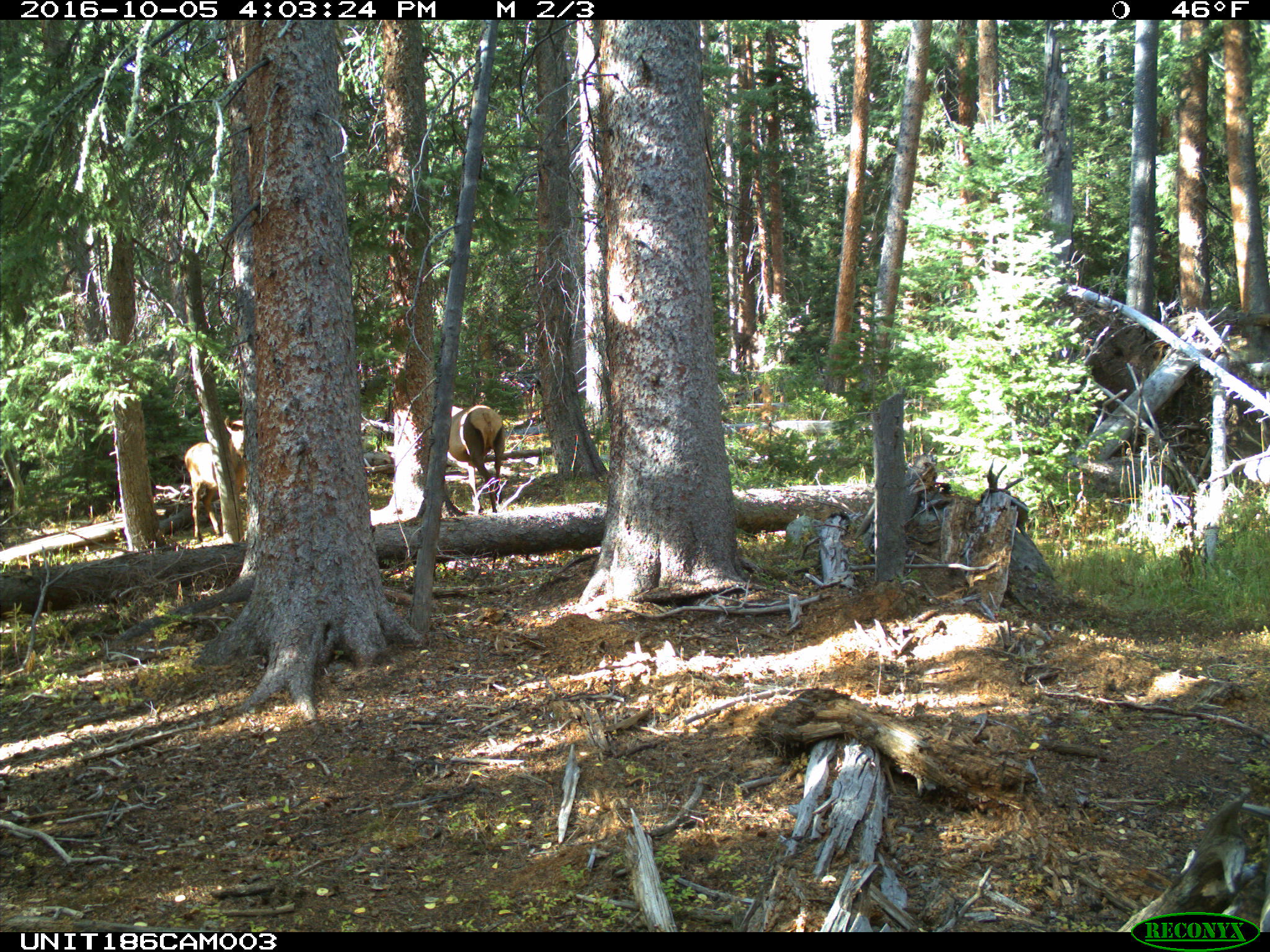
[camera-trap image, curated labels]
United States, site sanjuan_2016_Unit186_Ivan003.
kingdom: Animalia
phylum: Chordata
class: Mammalia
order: Artiodactyla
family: Cervidae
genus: Cervus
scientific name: Cervus elaphus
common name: red deer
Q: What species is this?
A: Cervus elaphus (red deer).